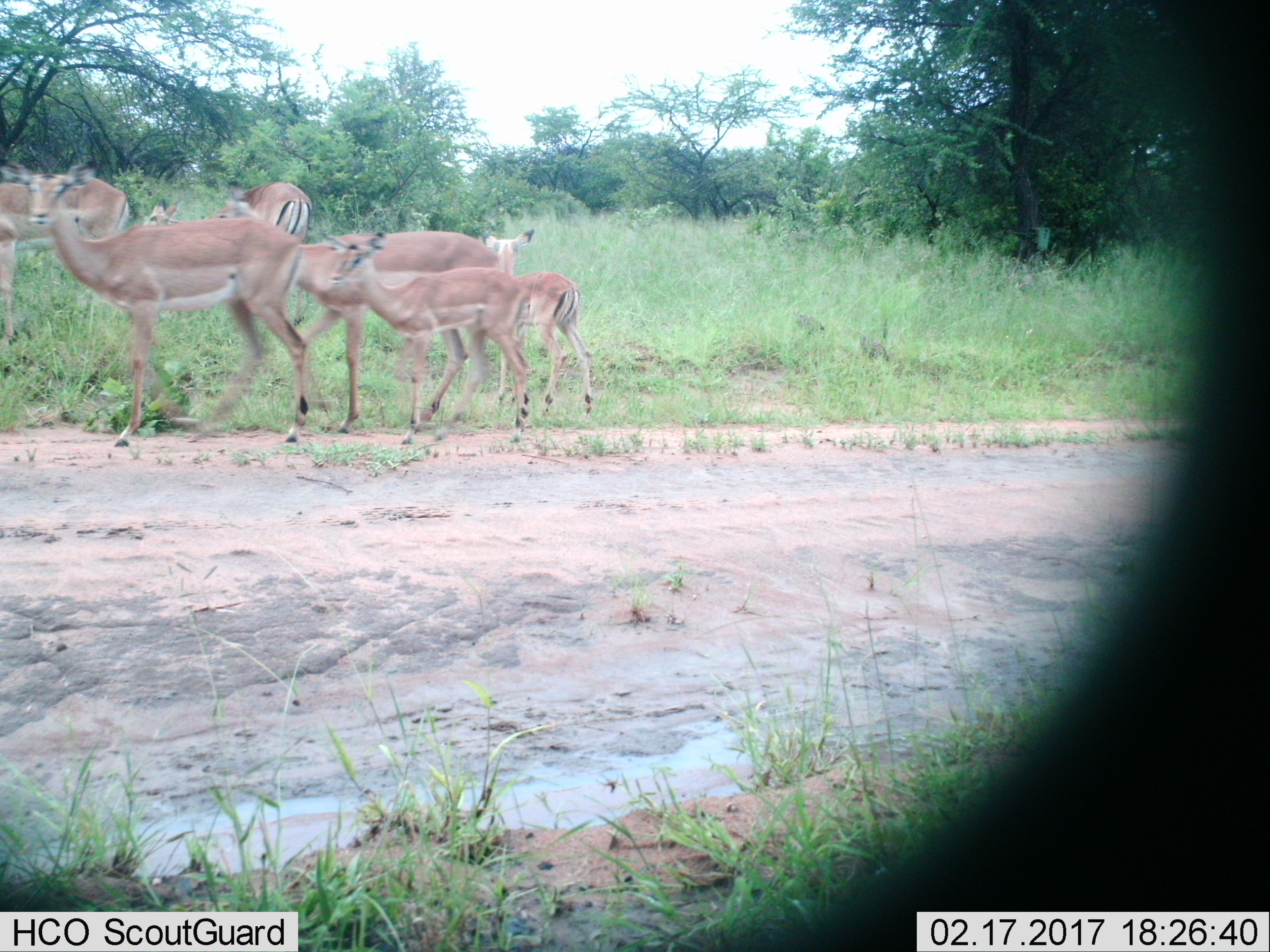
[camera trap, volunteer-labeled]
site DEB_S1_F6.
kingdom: Animalia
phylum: Chordata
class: Mammalia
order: Artiodactyla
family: Bovidae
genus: Aepyceros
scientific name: Aepyceros melampus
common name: impala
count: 7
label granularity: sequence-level